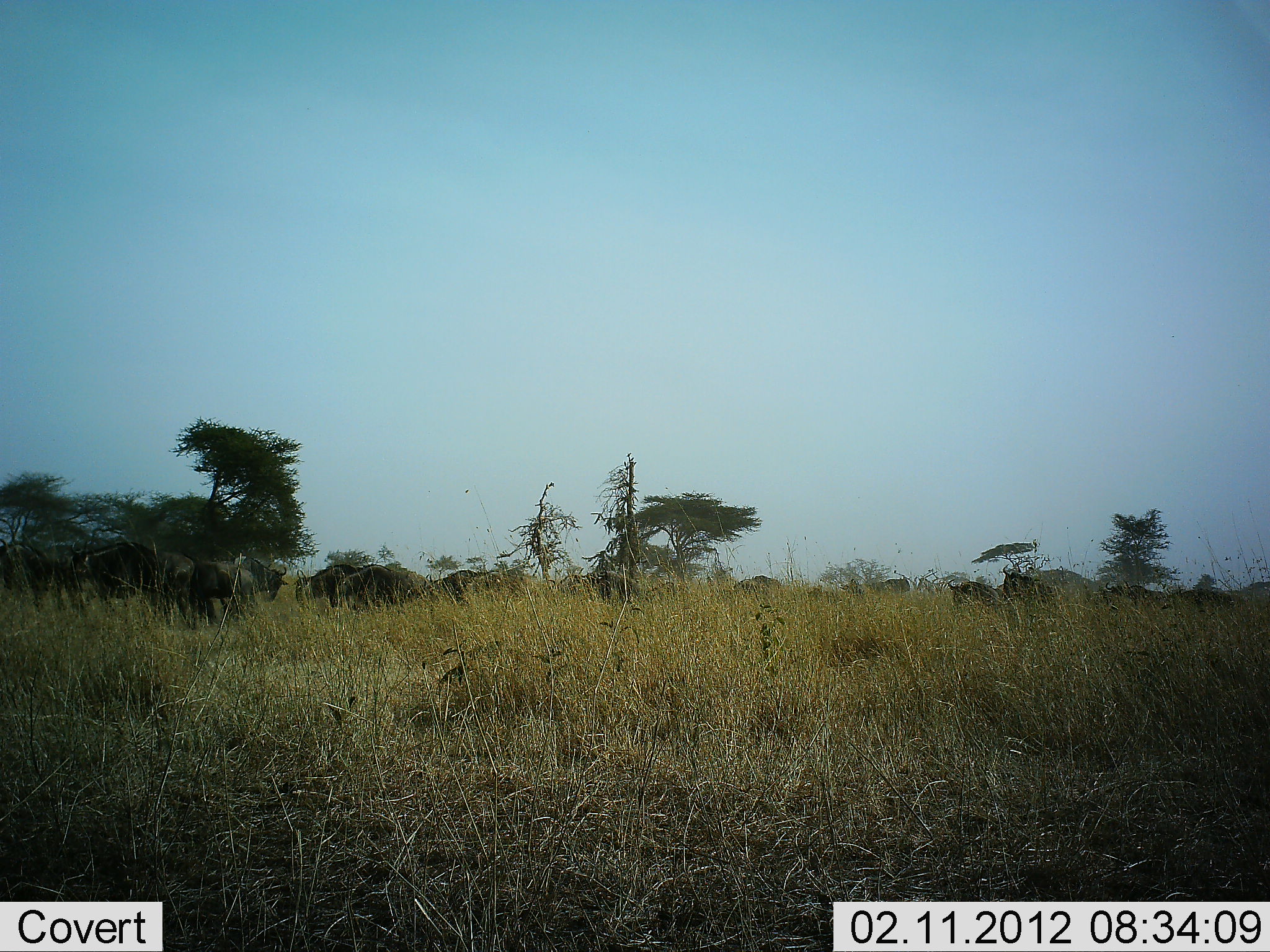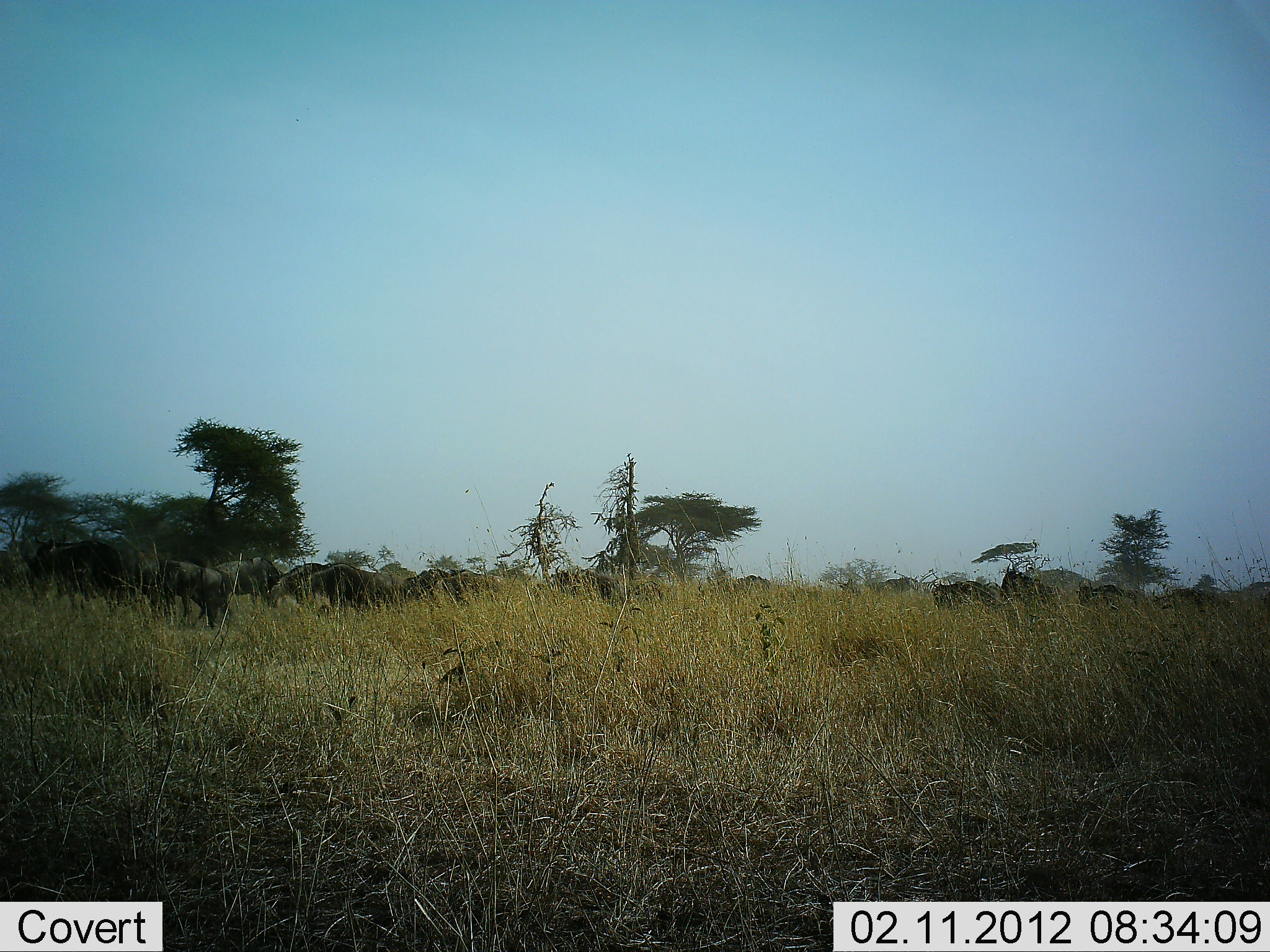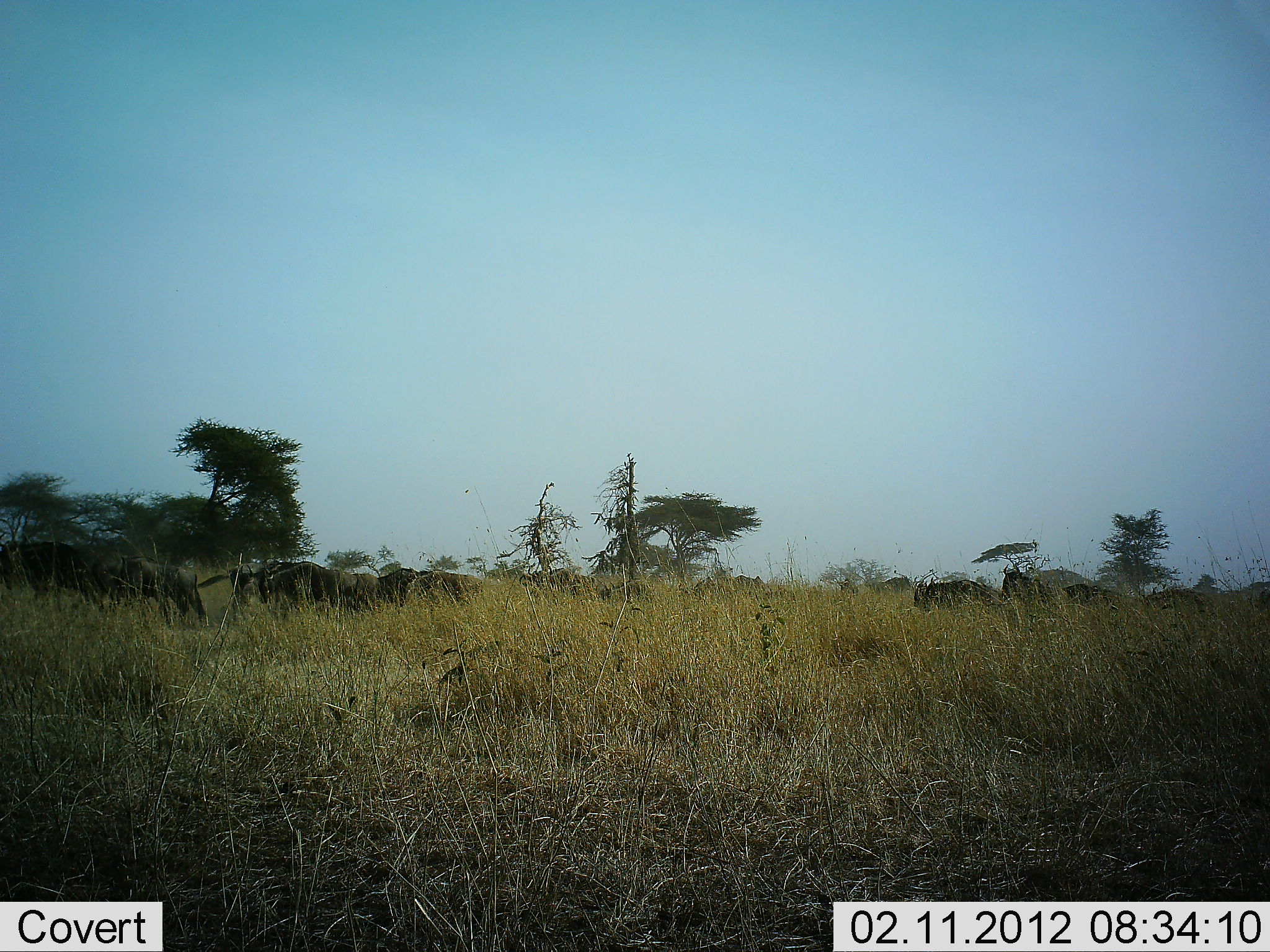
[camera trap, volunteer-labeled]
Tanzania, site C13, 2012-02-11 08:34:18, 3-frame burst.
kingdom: Animalia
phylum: Chordata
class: Mammalia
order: Artiodactyla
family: Bovidae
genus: Connochaetes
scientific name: Connochaetes taurinus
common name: blue wildebeest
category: wildebeest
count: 11-50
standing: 4%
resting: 0%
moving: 100%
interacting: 0%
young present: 8%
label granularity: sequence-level